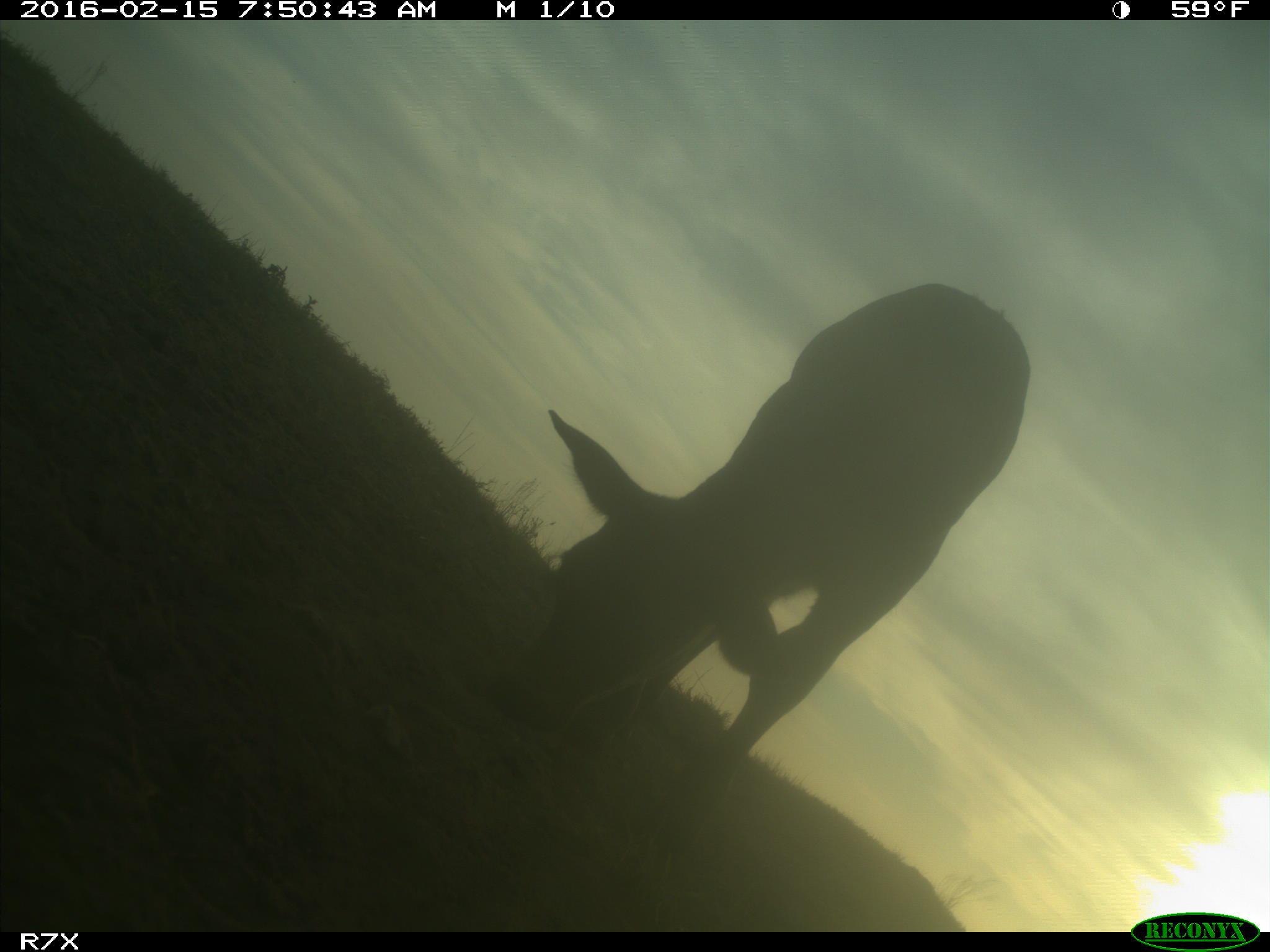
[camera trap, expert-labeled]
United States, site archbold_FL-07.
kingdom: Animalia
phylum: Chordata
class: Mammalia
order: Artiodactyla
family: Bovidae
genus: Bos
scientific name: Bos taurus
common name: domestic cow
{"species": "Bos taurus (domestic cow)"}